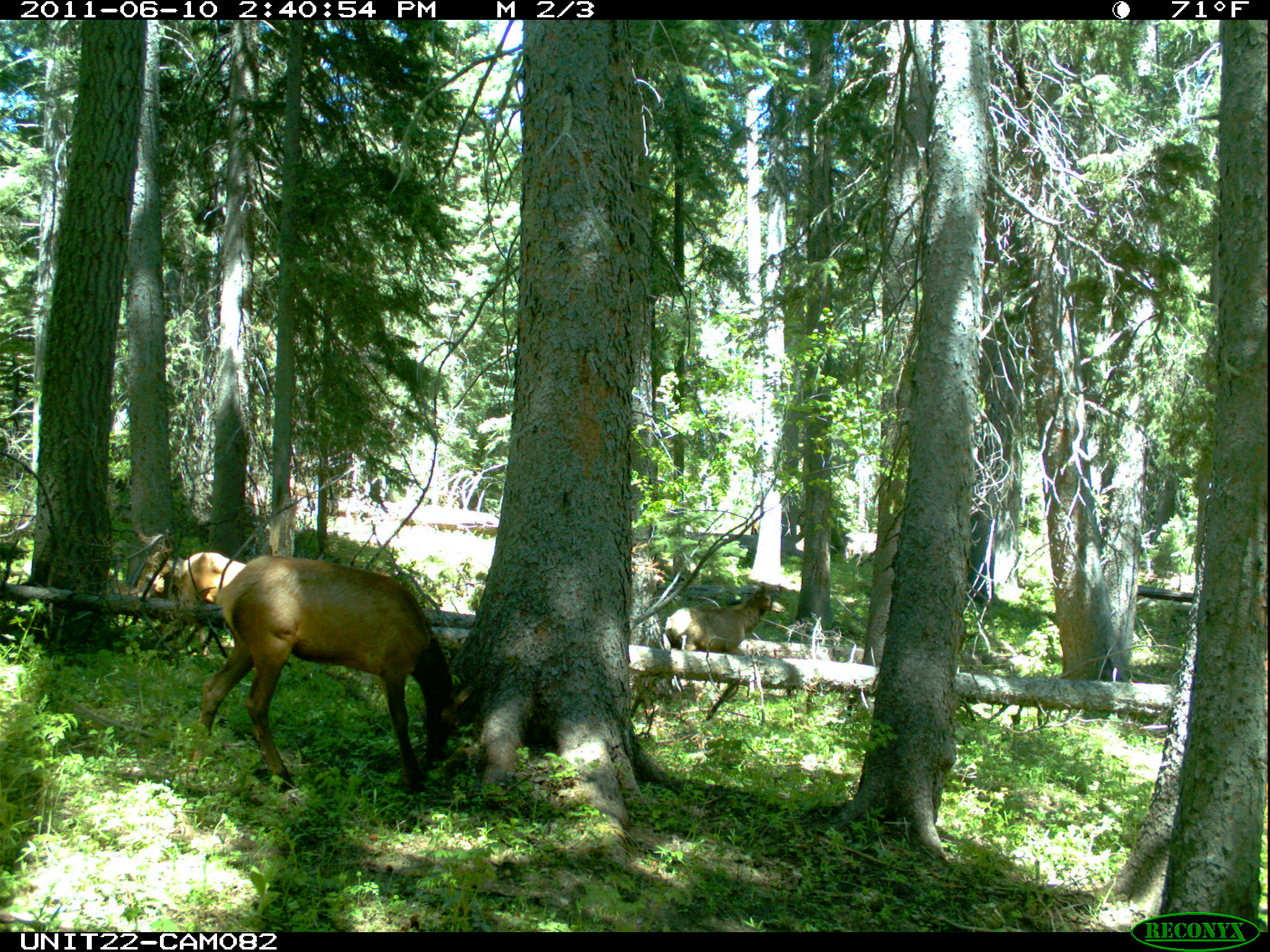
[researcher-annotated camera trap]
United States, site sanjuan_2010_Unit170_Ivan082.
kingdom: Animalia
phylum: Chordata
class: Mammalia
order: Artiodactyla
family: Cervidae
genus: Cervus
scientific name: Cervus elaphus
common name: red deer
Cervus elaphus (red deer).